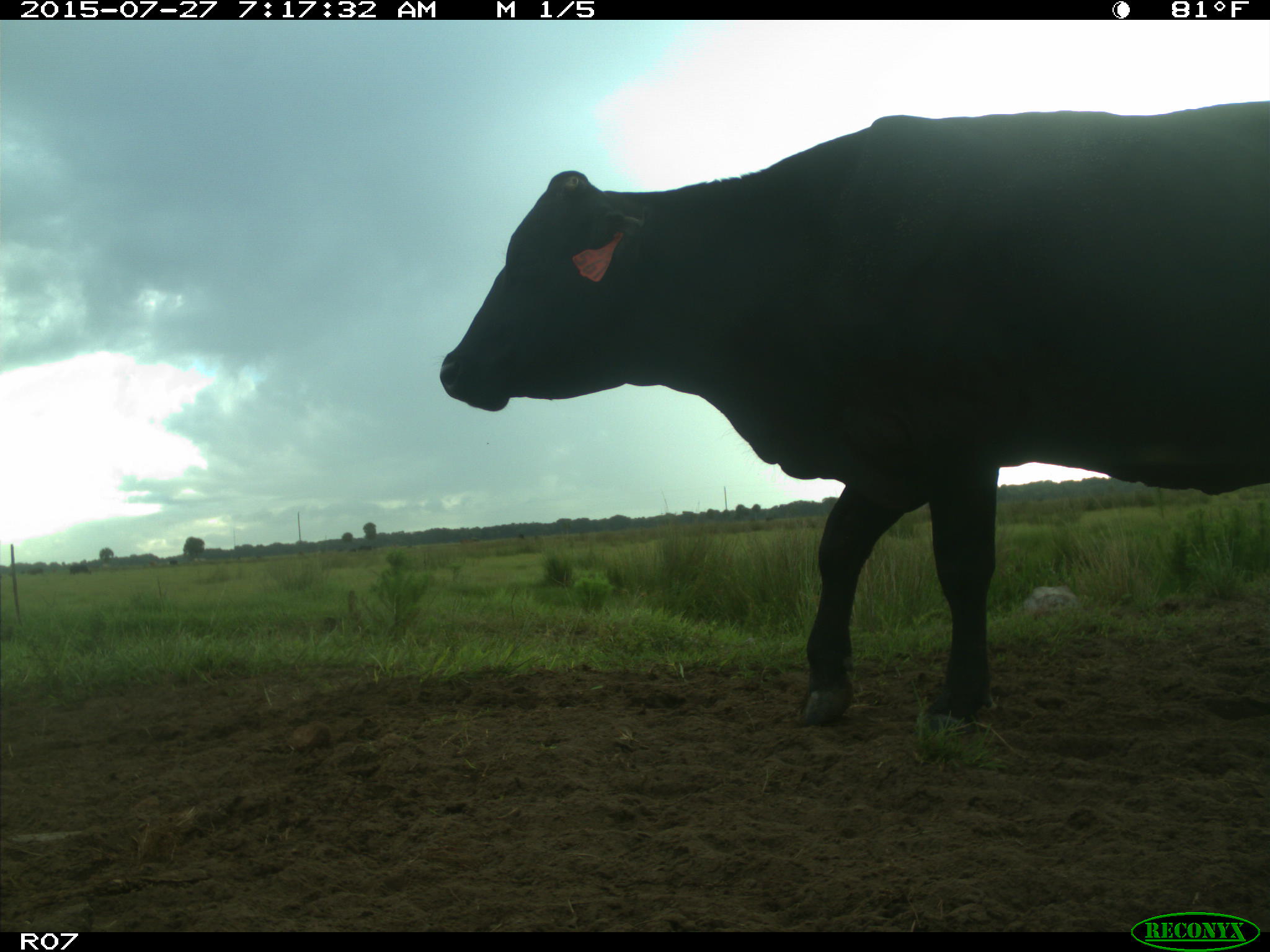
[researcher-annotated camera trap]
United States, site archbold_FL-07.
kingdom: Animalia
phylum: Chordata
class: Mammalia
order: Artiodactyla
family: Bovidae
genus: Bos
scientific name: Bos taurus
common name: domestic cow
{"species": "Bos taurus (domestic cow)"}